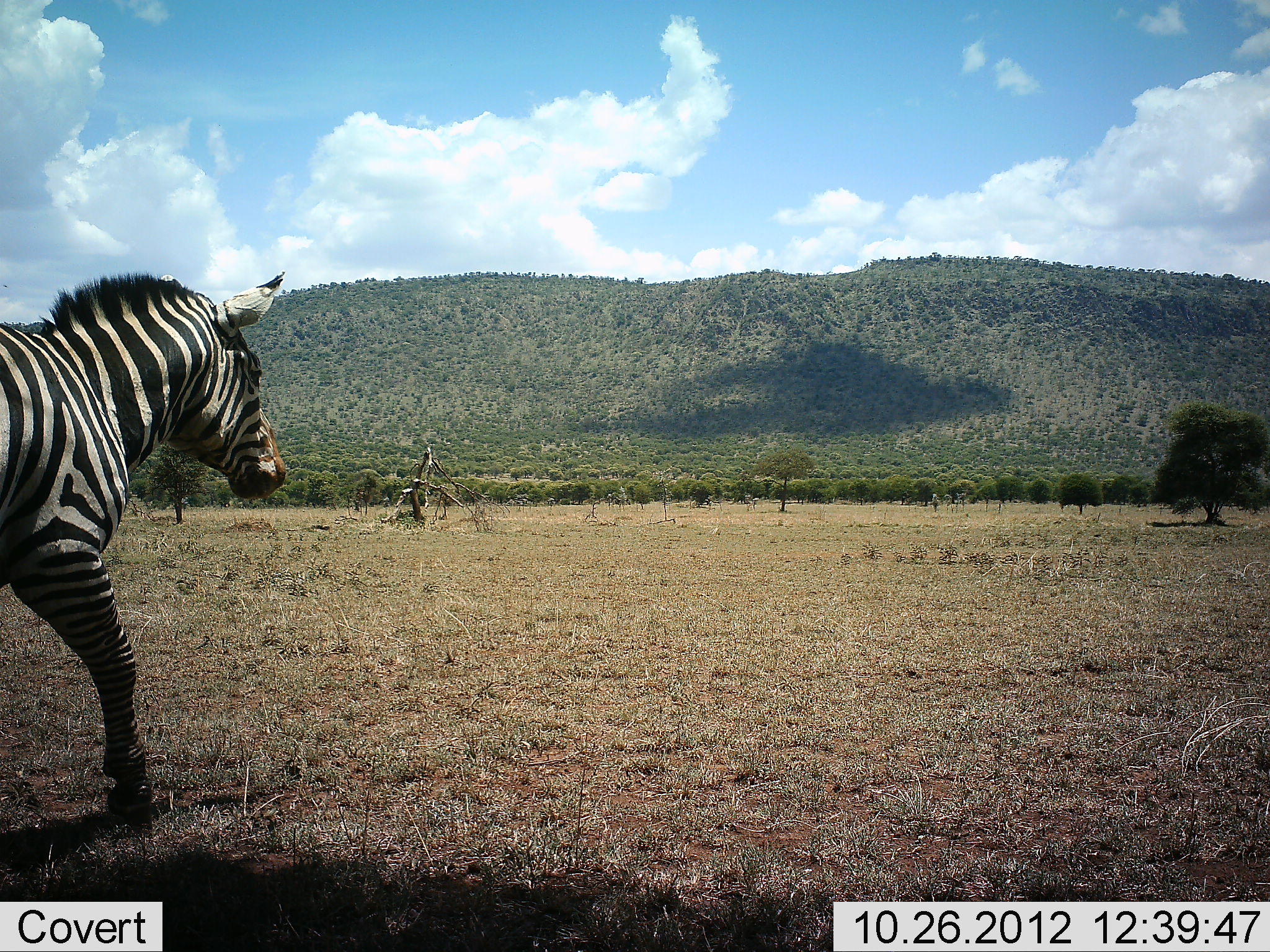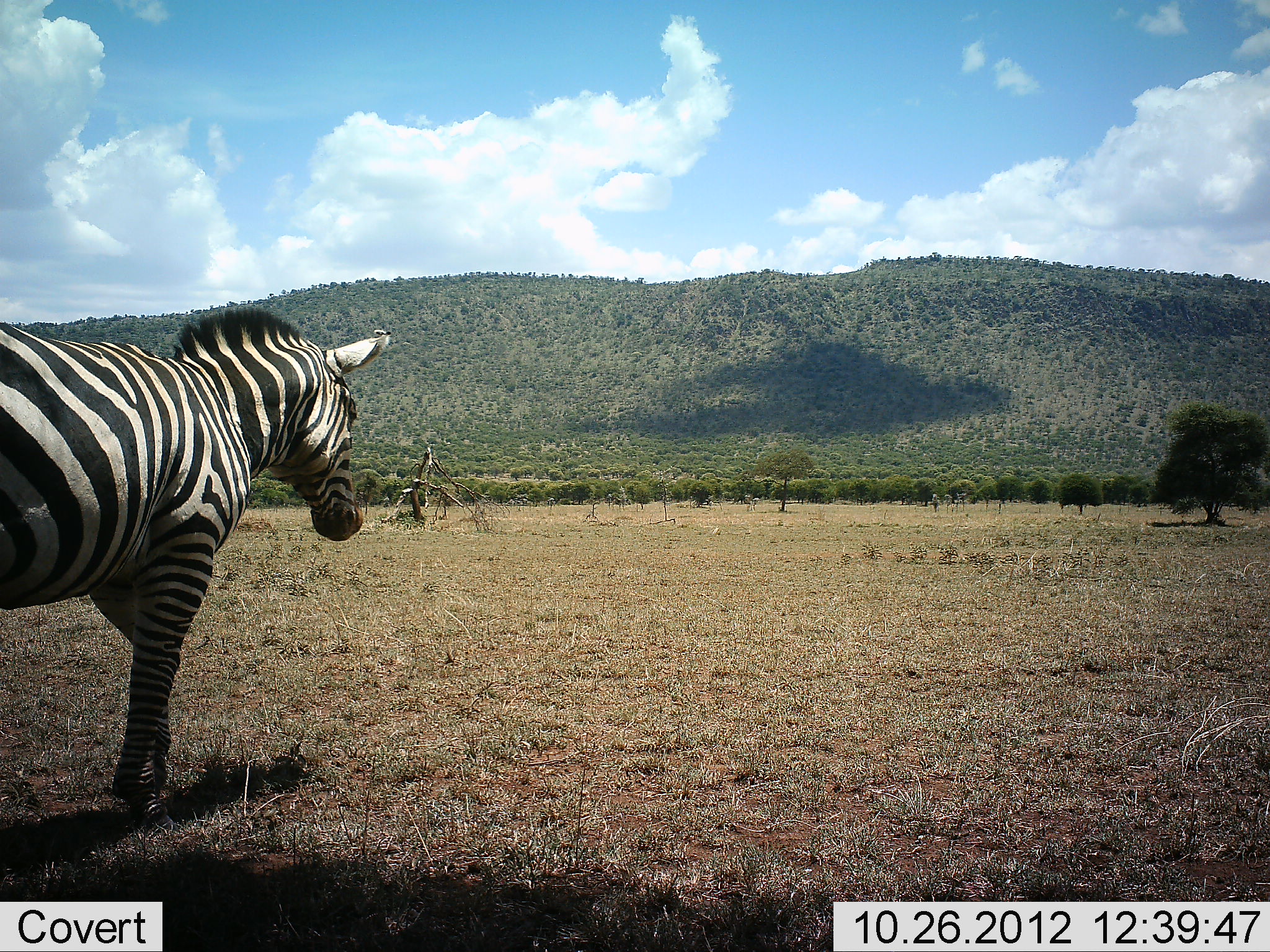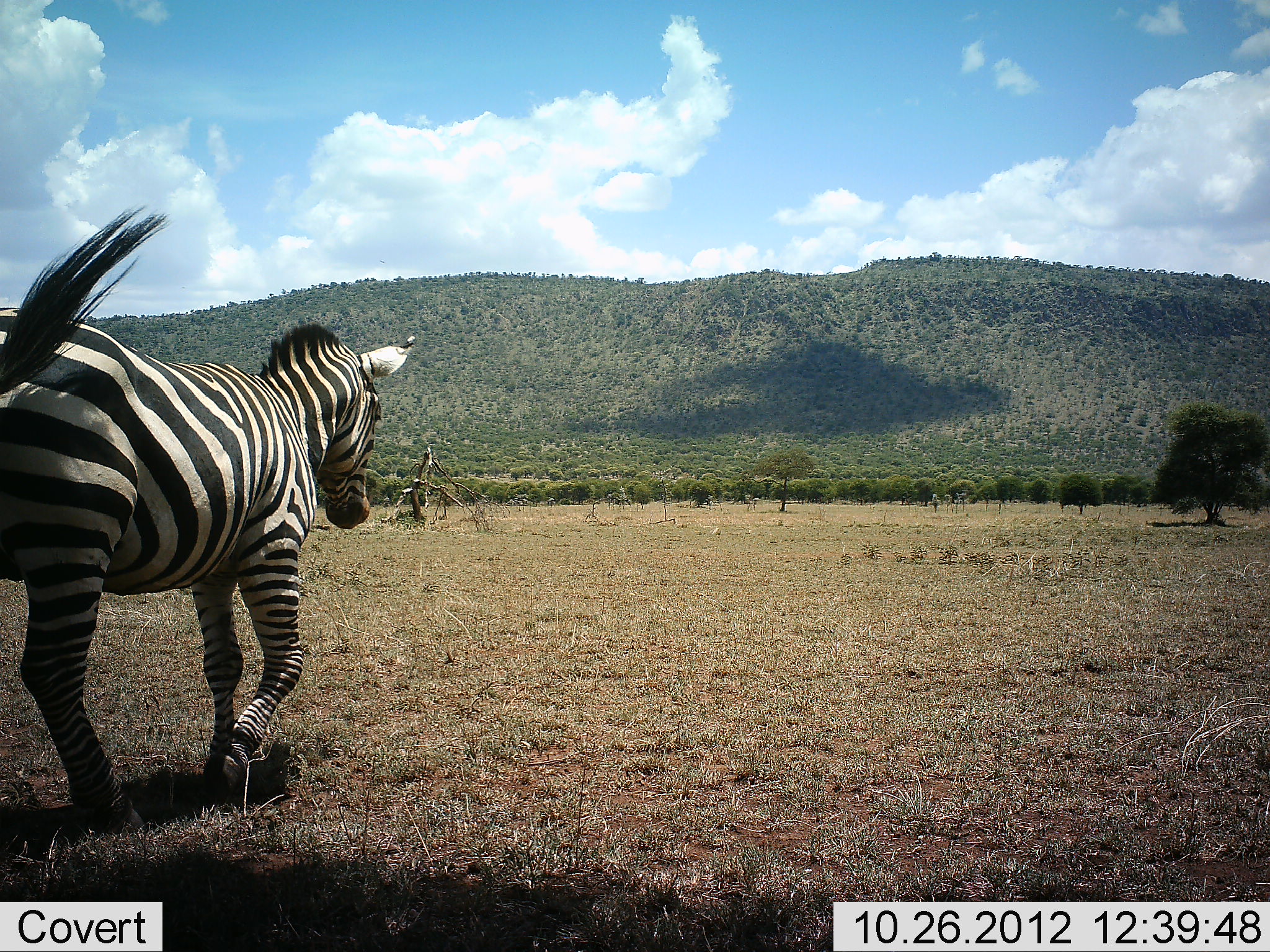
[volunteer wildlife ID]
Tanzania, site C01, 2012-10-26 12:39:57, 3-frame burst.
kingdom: Animalia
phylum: Chordata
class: Mammalia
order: Perissodactyla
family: Equidae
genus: Equus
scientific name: Equus quagga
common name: plains zebra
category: zebra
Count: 1.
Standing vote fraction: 0%.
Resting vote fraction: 0%.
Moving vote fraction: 100%.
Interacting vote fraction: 0%.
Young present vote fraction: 0%.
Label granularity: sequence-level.